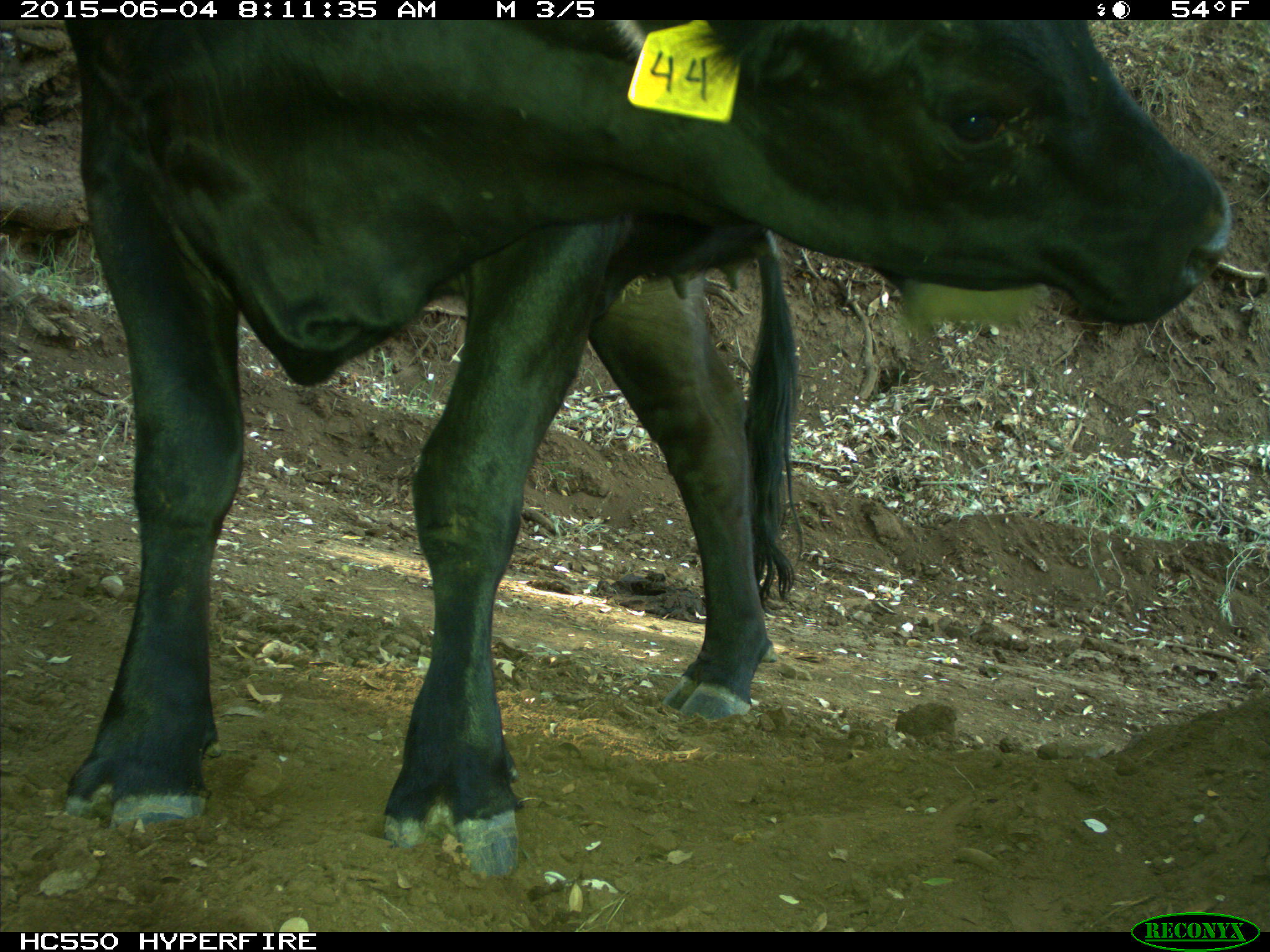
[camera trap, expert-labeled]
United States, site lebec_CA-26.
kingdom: Animalia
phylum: Chordata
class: Mammalia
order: Artiodactyla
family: Bovidae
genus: Bos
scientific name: Bos taurus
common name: domestic cow